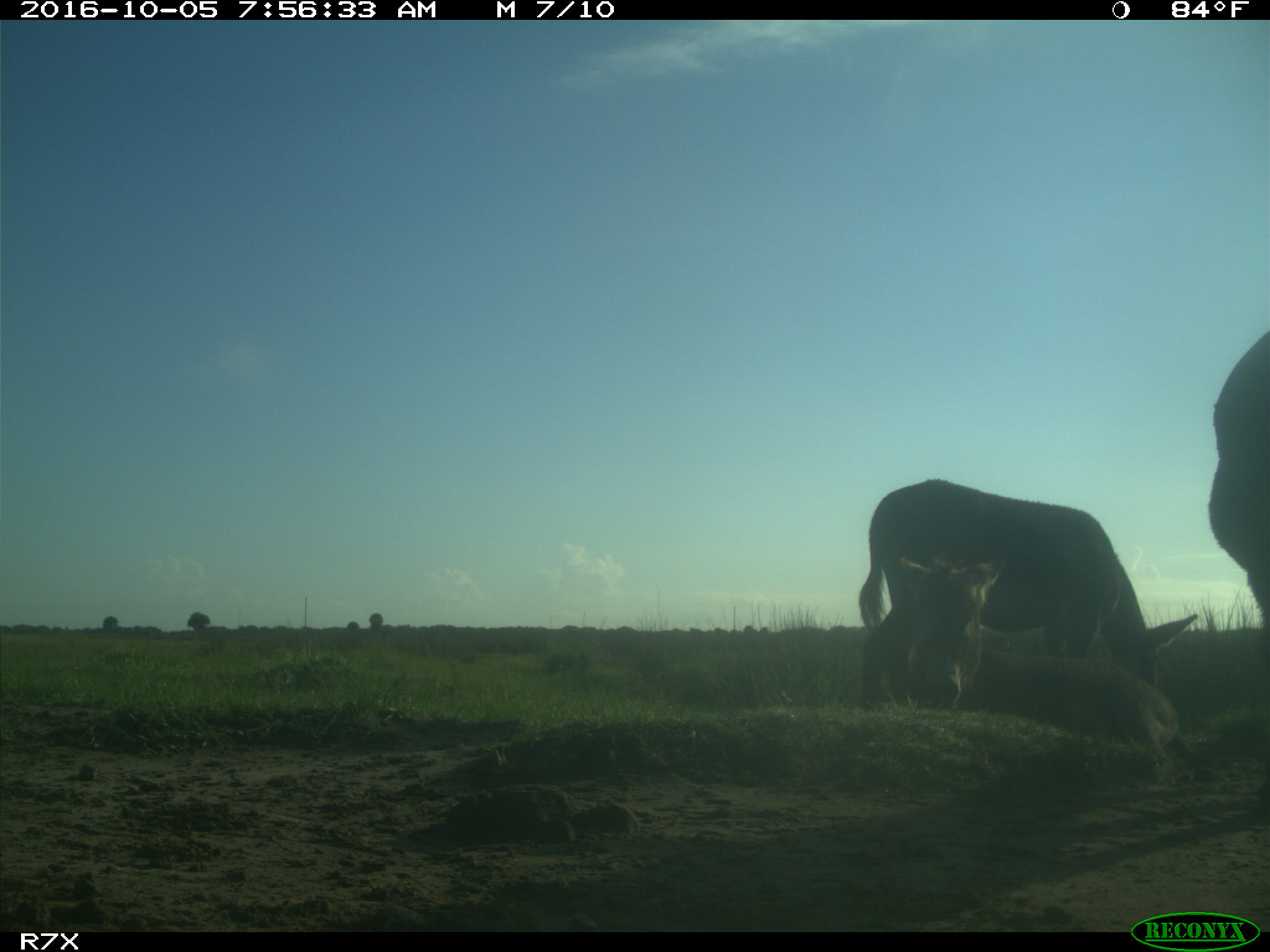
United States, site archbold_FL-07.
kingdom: Animalia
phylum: Chordata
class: Mammalia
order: Perissodactyla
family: Equidae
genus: Equus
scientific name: Equus africanus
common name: african wild ass